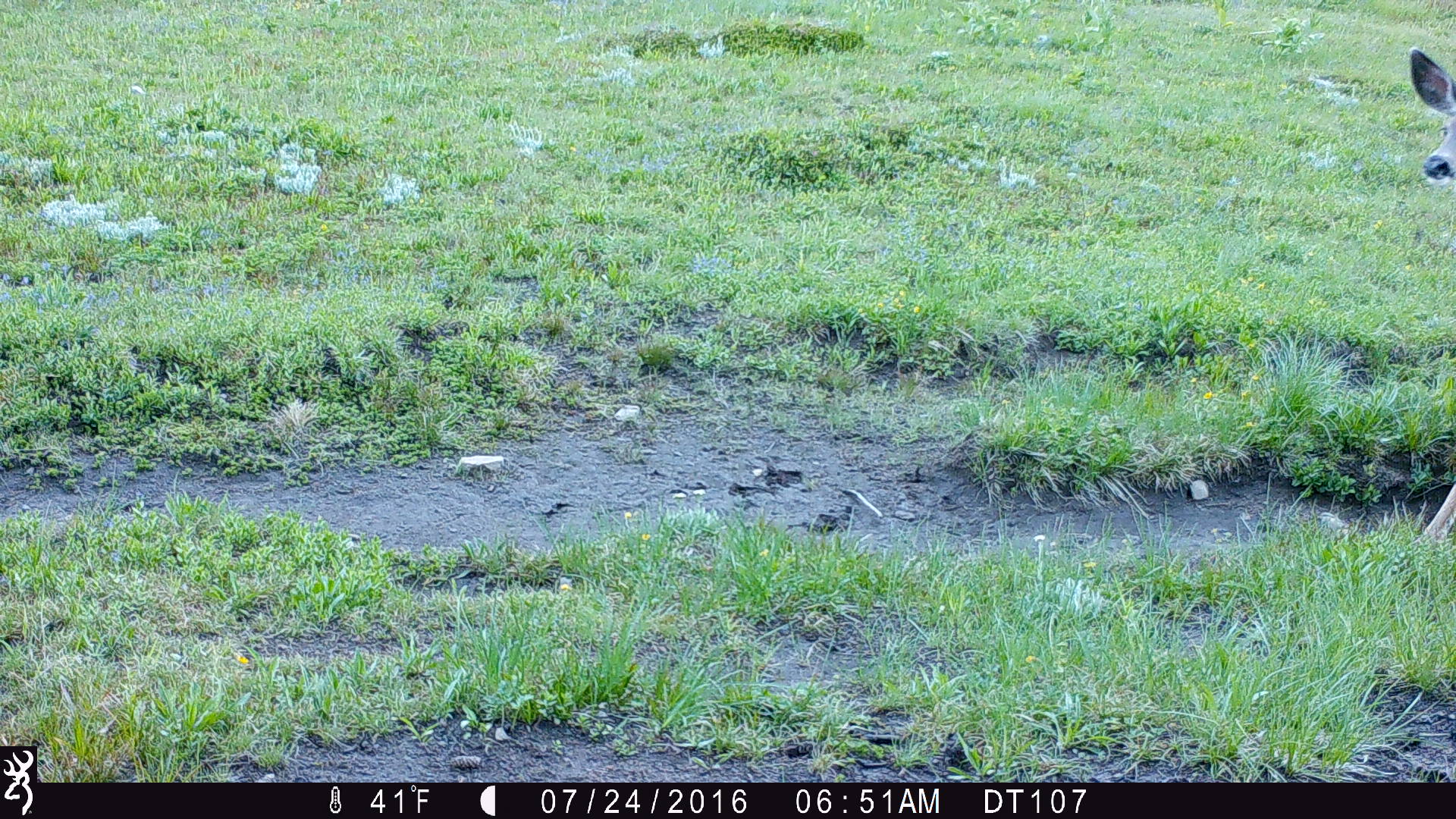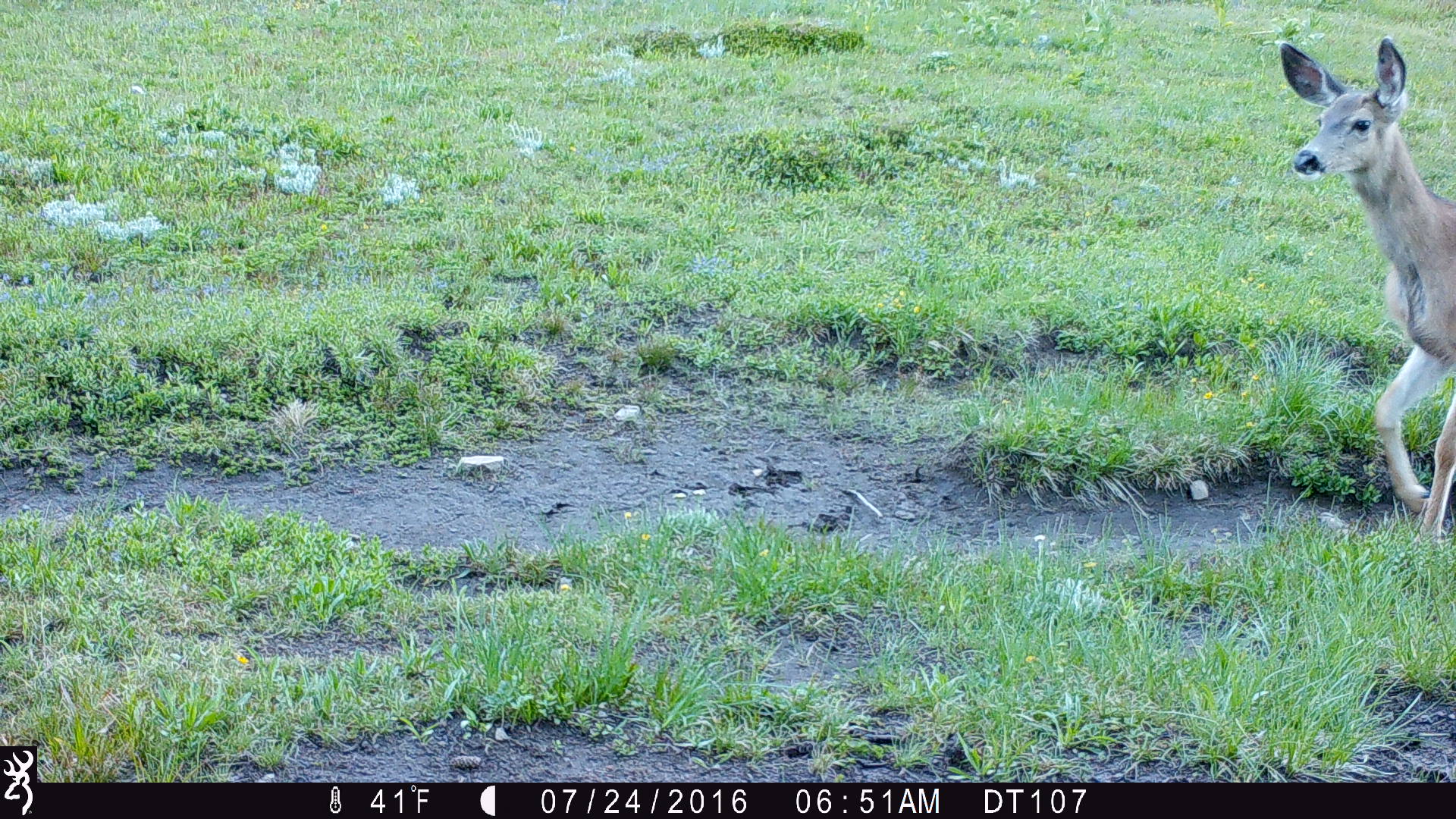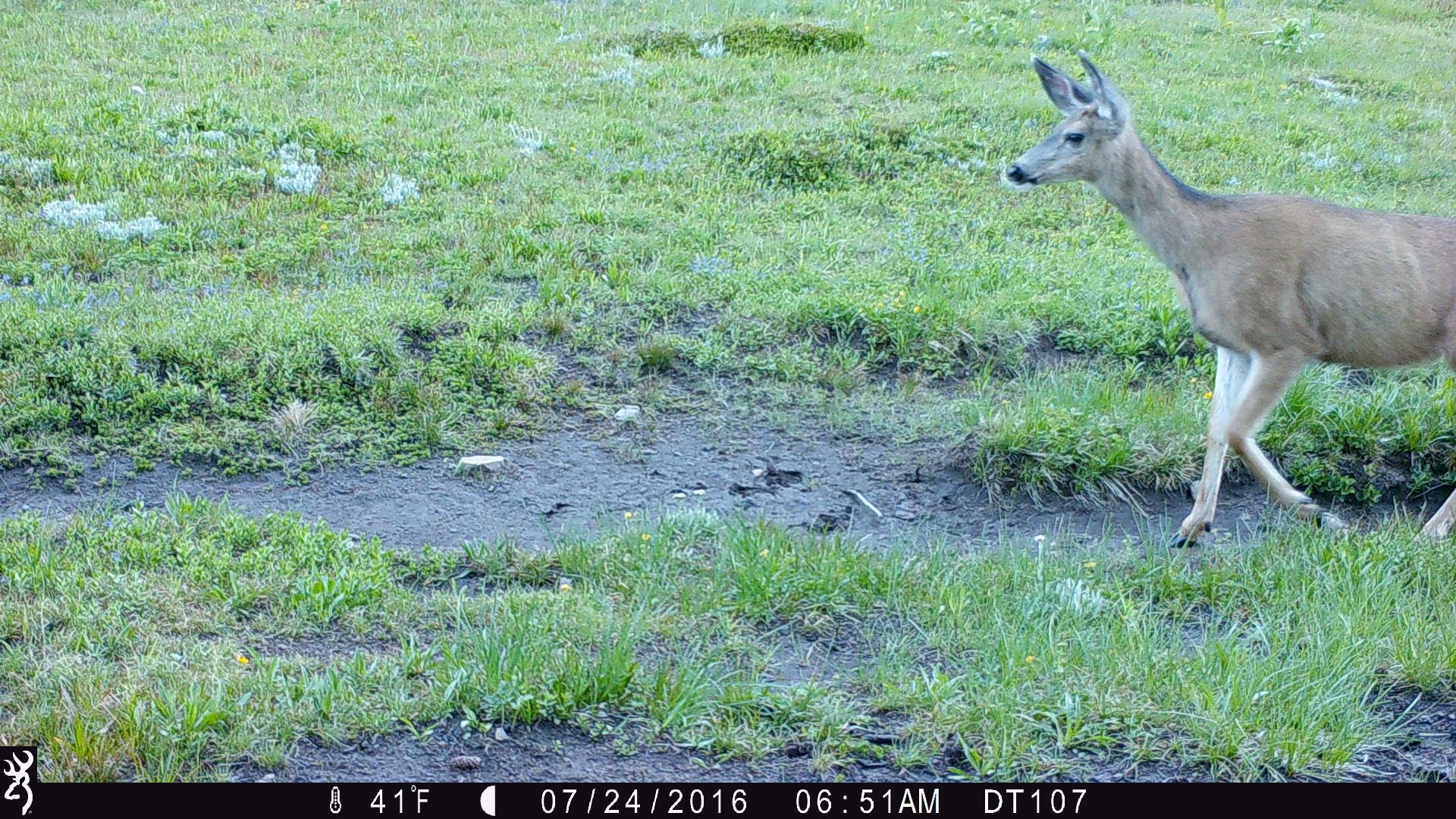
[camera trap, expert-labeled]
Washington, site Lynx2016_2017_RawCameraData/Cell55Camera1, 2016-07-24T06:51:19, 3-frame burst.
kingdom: Animalia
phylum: Chordata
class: Mammalia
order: Artiodactyla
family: Cervidae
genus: Odocoileus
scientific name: Odocoileus hemionus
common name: mule deer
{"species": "Odocoileus hemionus (mule deer)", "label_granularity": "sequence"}